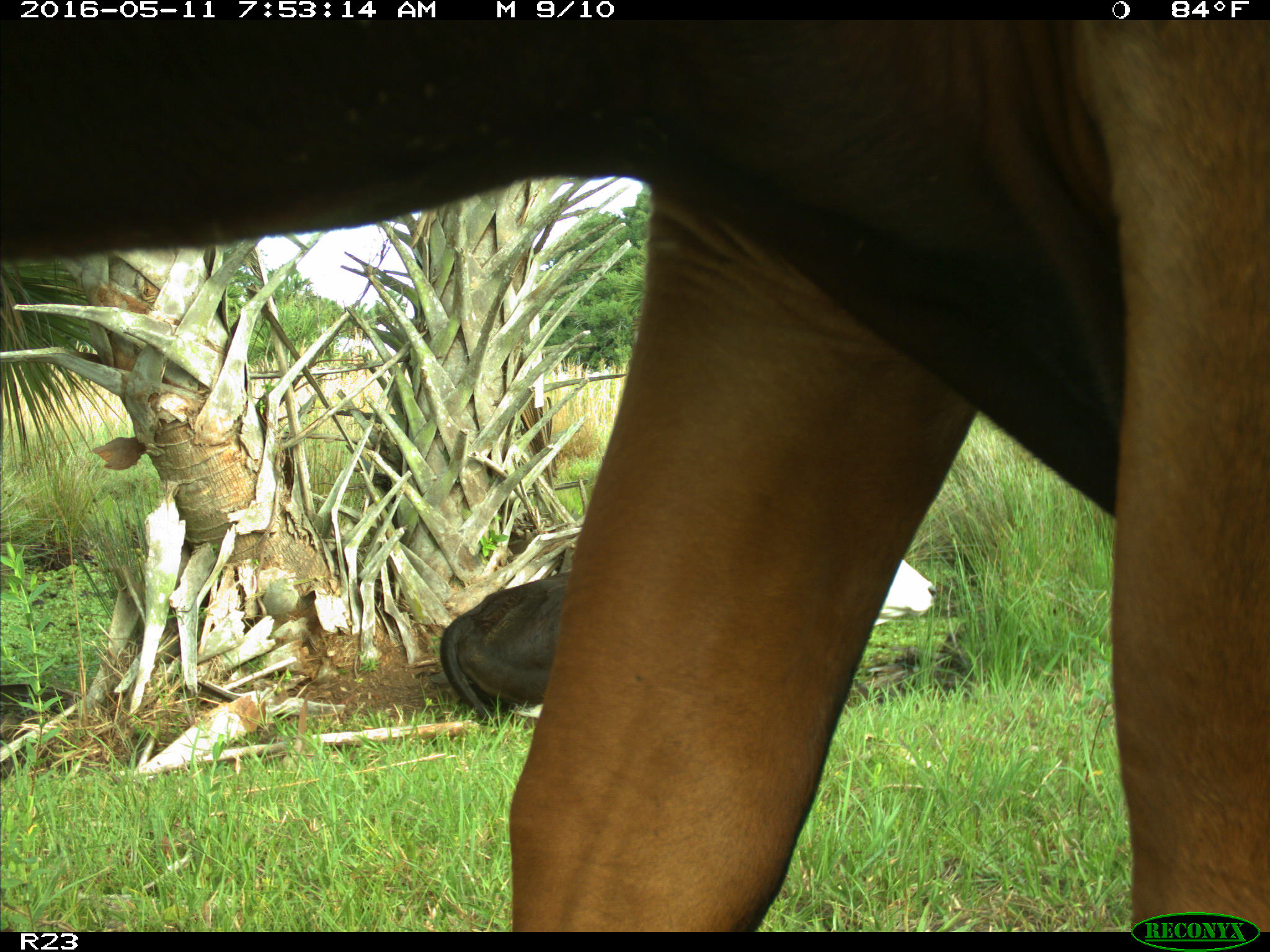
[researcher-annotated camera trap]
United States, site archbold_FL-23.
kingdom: Animalia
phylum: Chordata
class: Mammalia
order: Artiodactyla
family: Bovidae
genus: Bos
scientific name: Bos taurus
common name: domestic cow